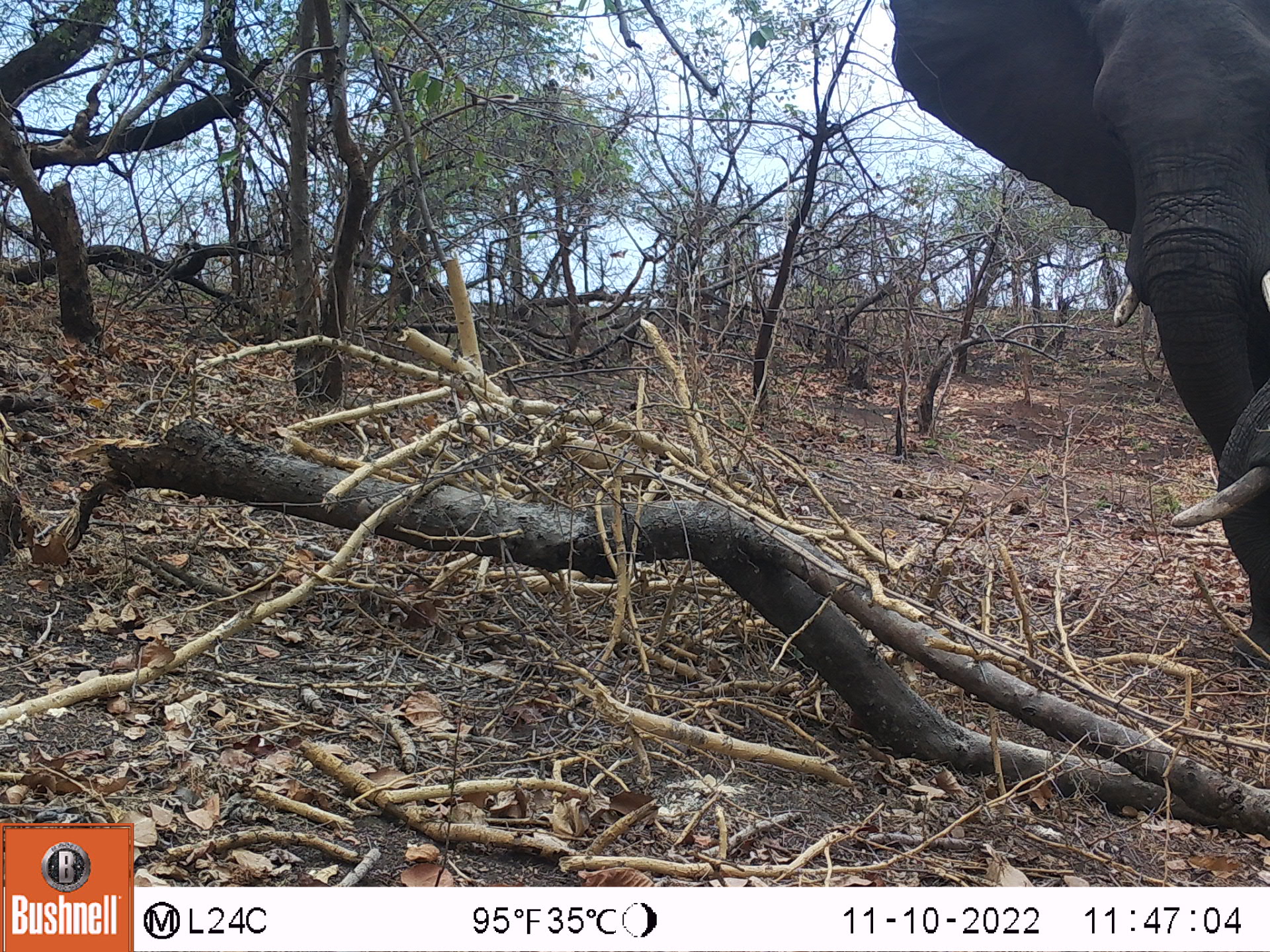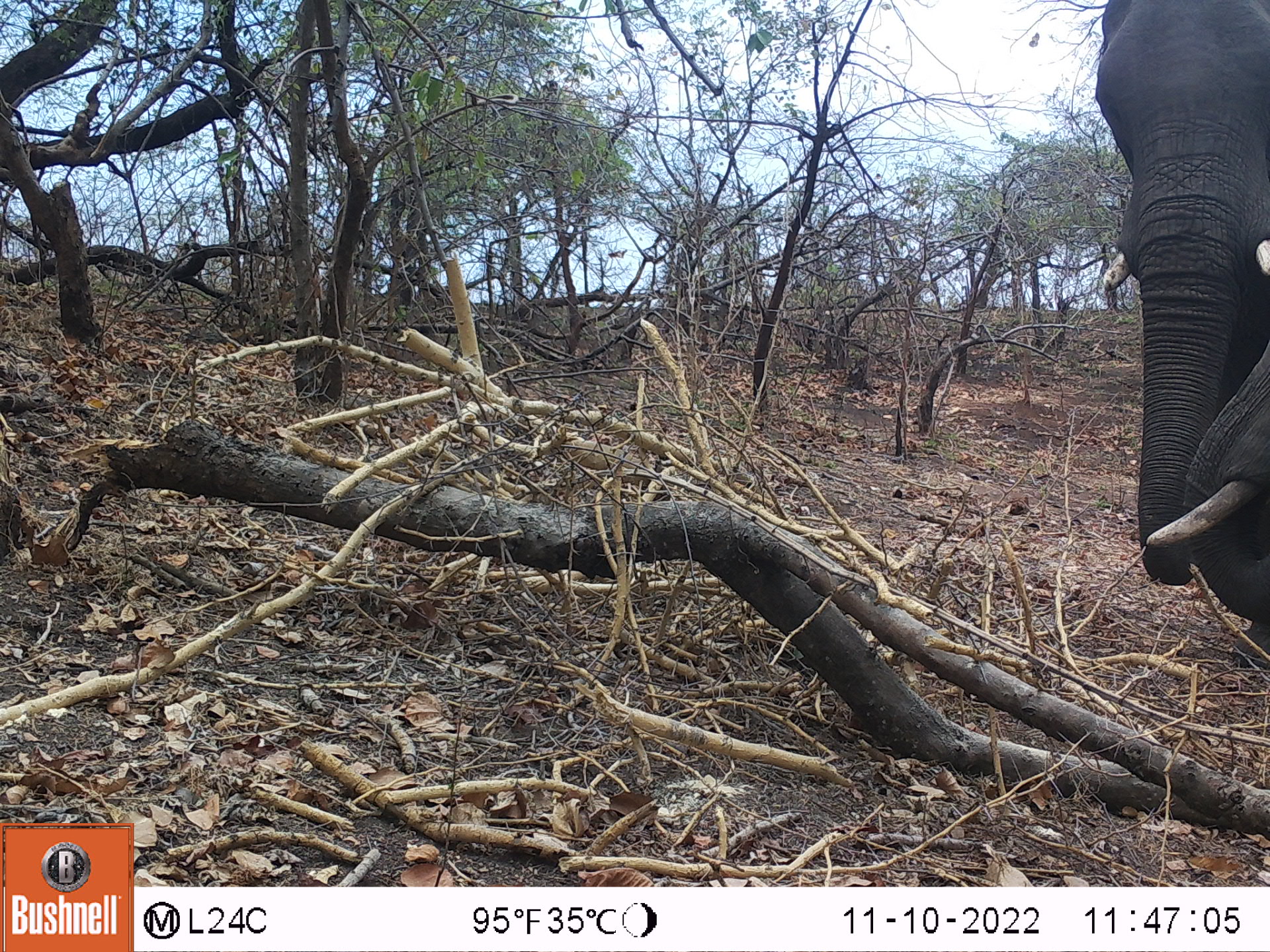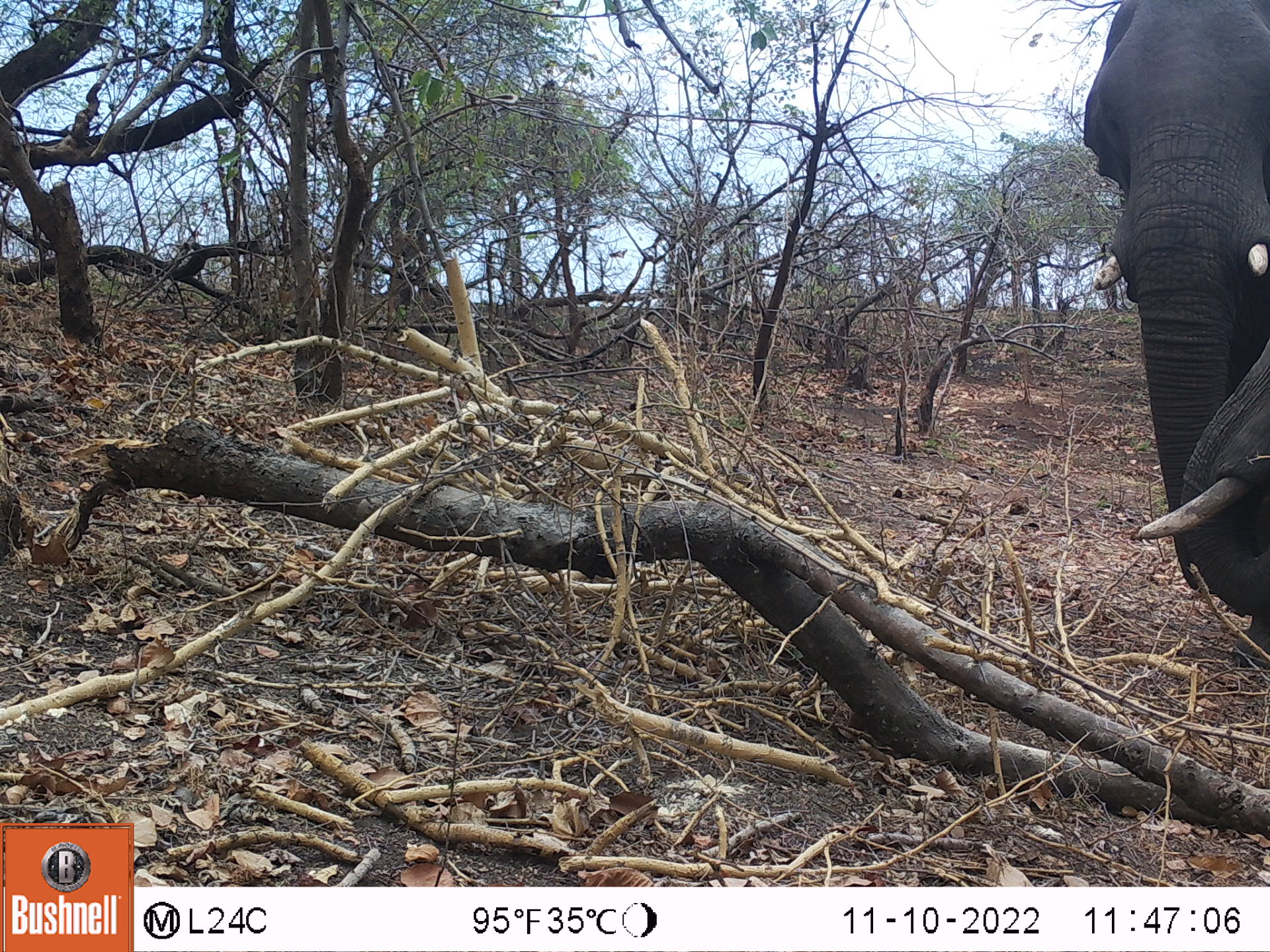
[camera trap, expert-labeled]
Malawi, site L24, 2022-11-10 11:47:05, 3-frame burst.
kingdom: Animalia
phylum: Chordata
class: Mammalia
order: Proboscidea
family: Elephantidae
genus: Loxodonta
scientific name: Loxodonta africana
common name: african savanna elephant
African savanna elephant (Loxodonta africana), count 2.